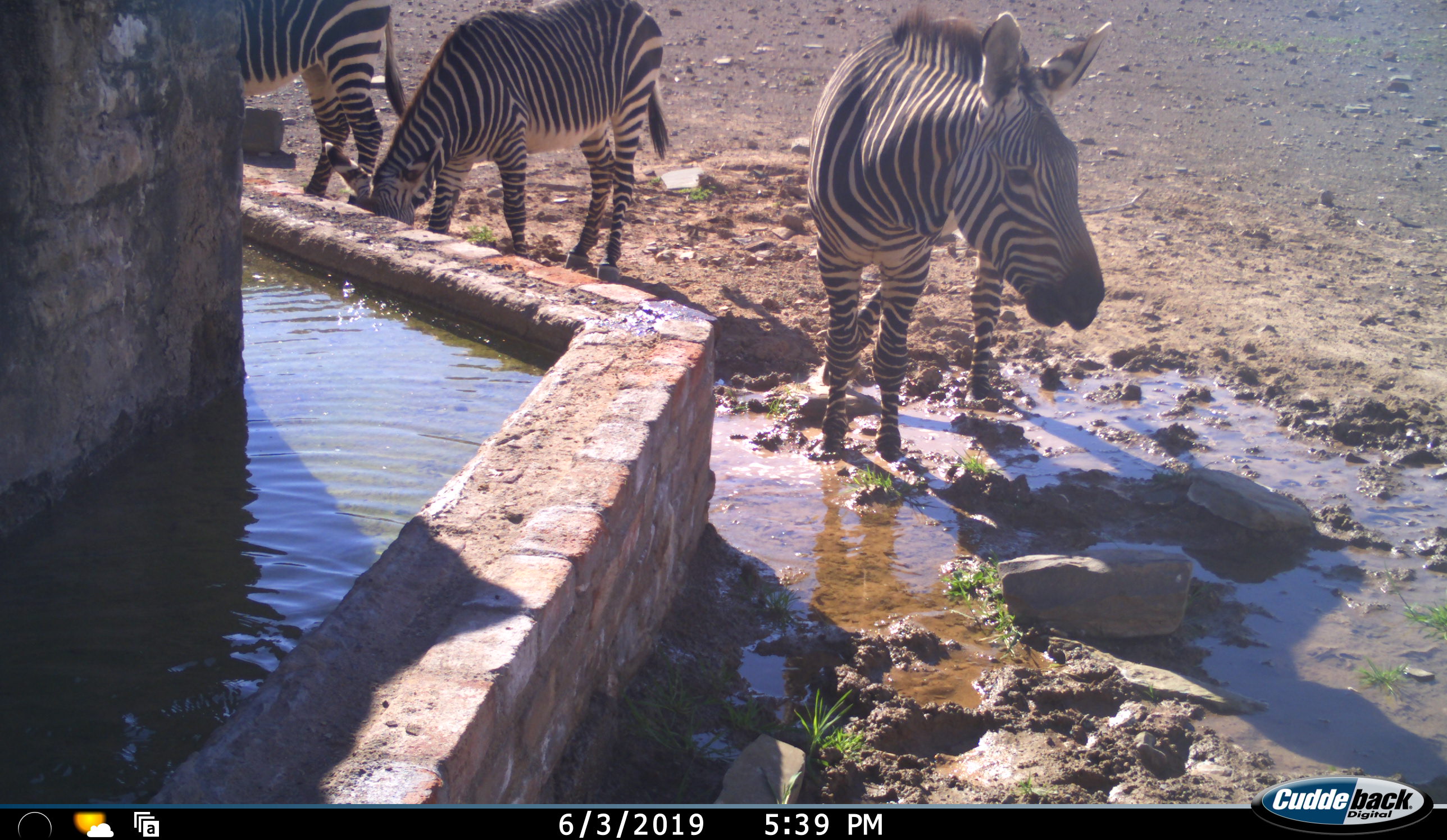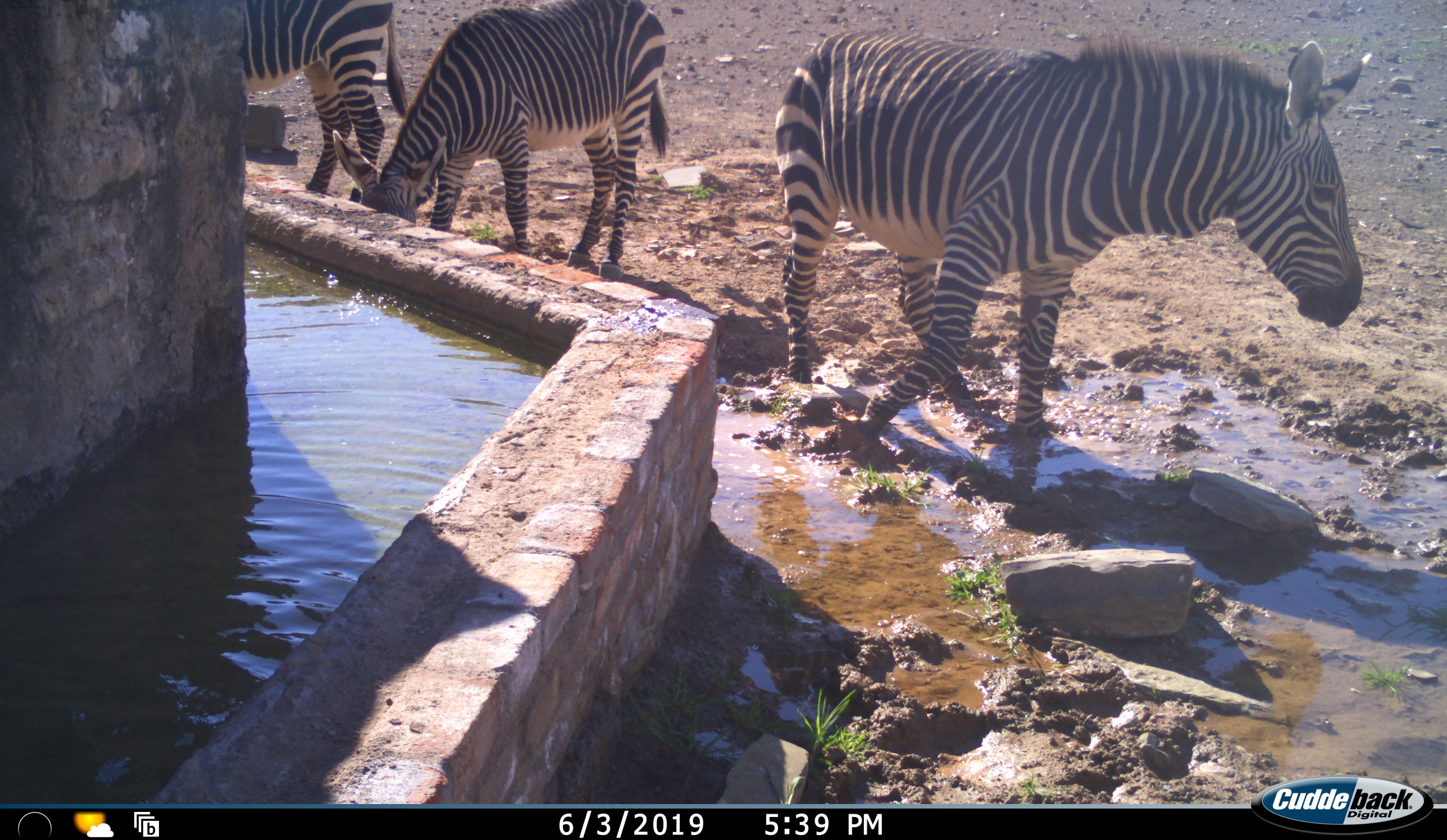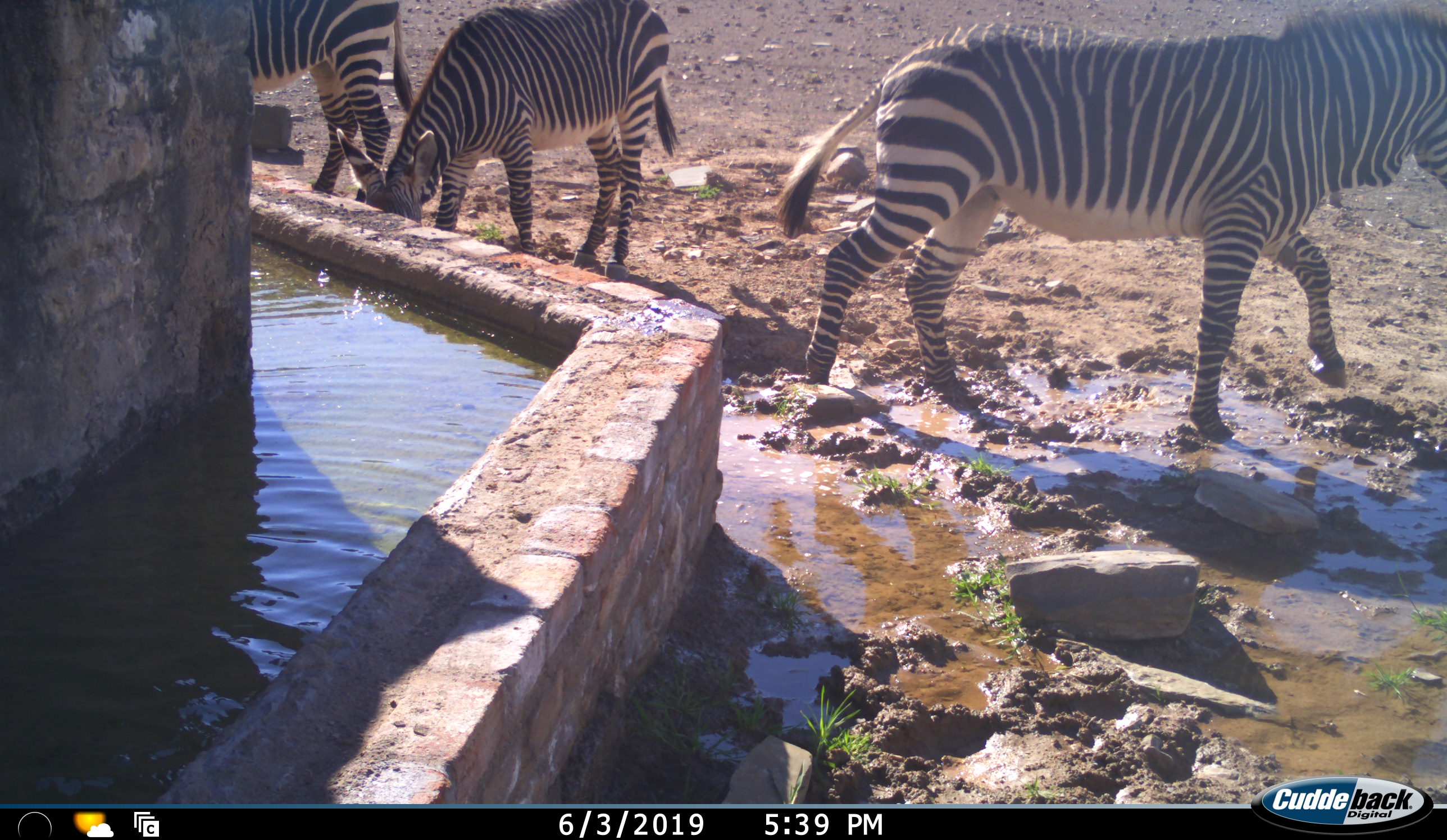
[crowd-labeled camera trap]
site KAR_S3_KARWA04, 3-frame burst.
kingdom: Animalia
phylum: Chordata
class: Mammalia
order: Perissodactyla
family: Equidae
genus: Equus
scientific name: Equus zebra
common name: mountain zebra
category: zebramountain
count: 3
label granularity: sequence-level